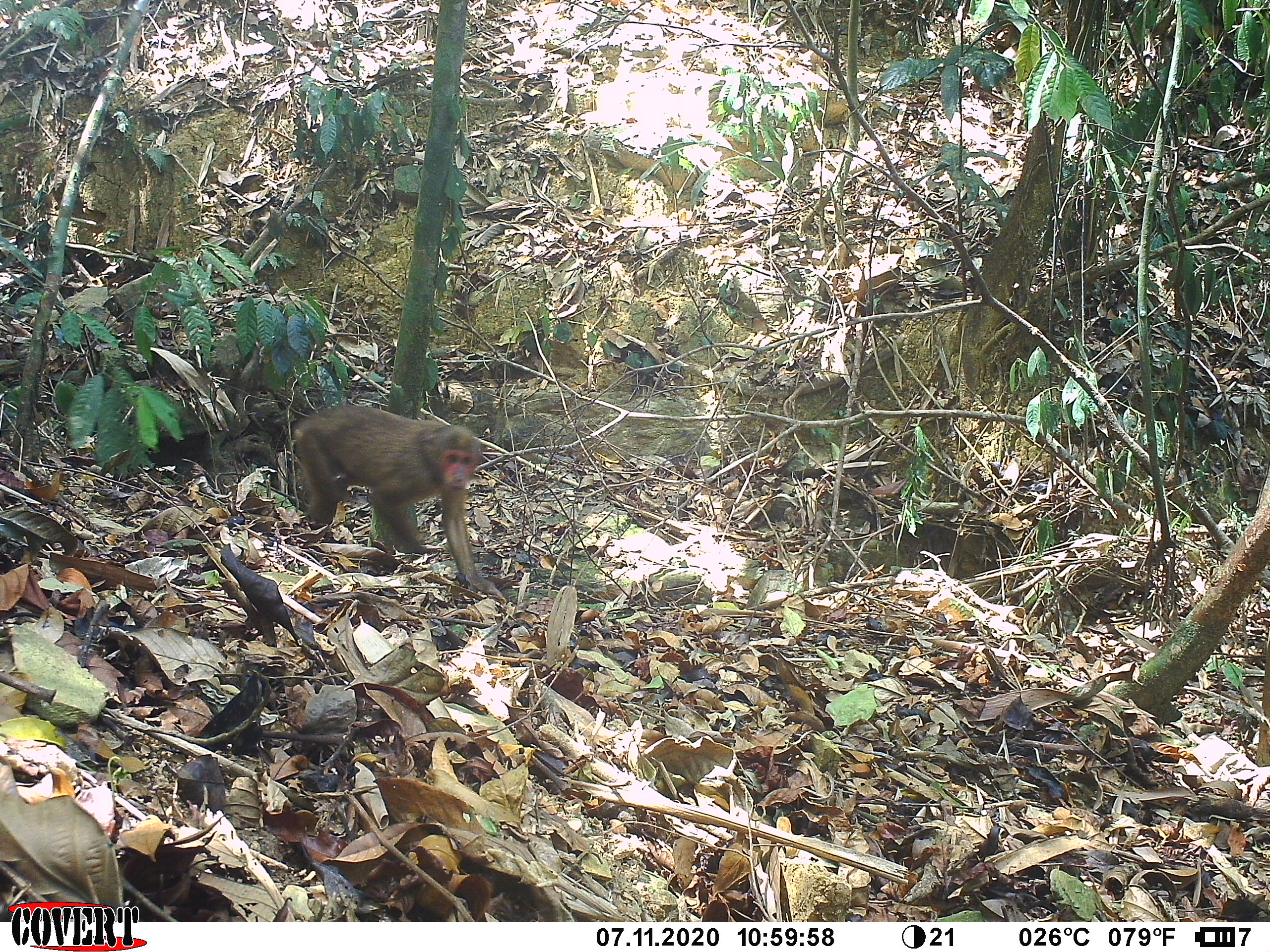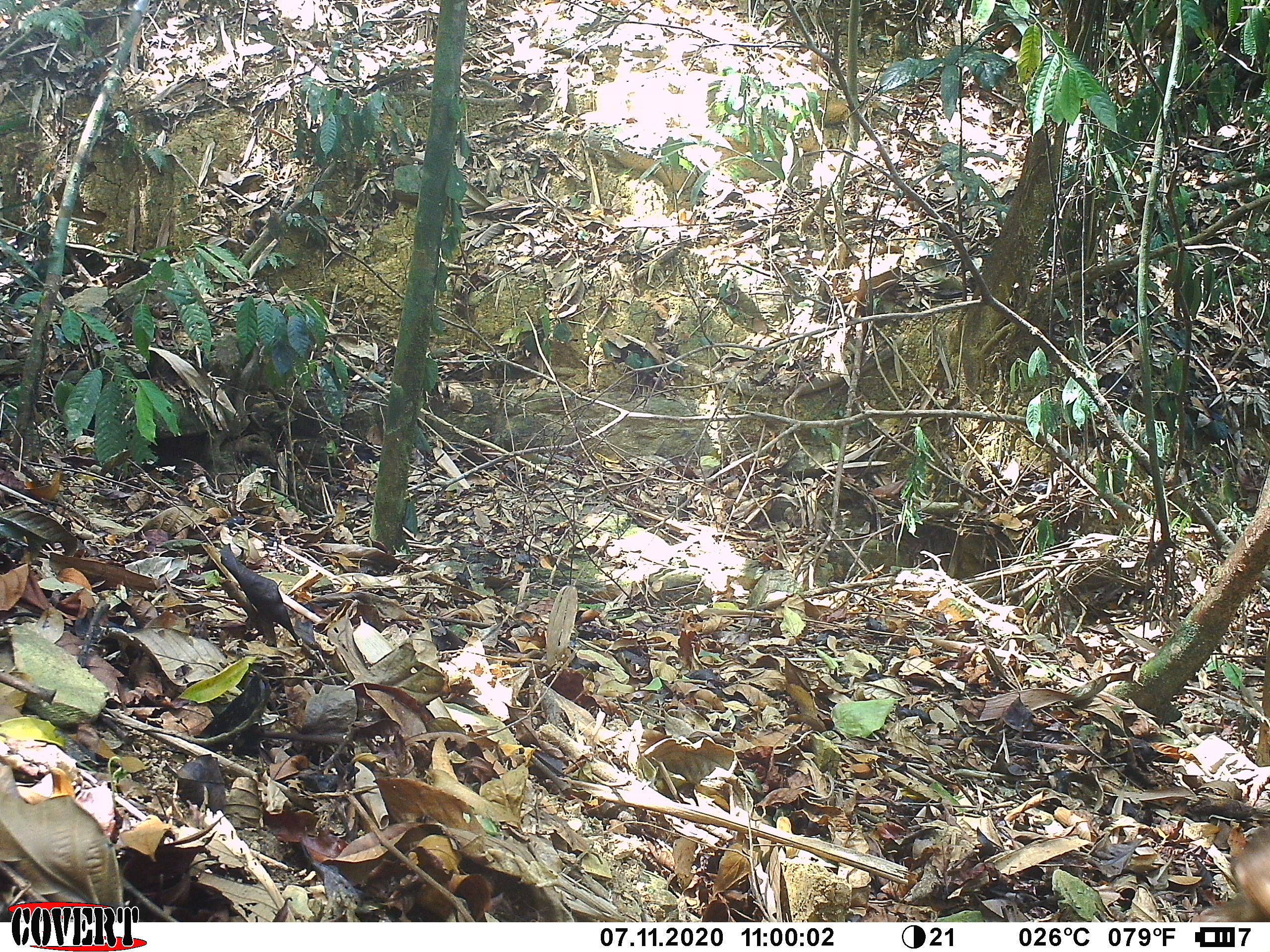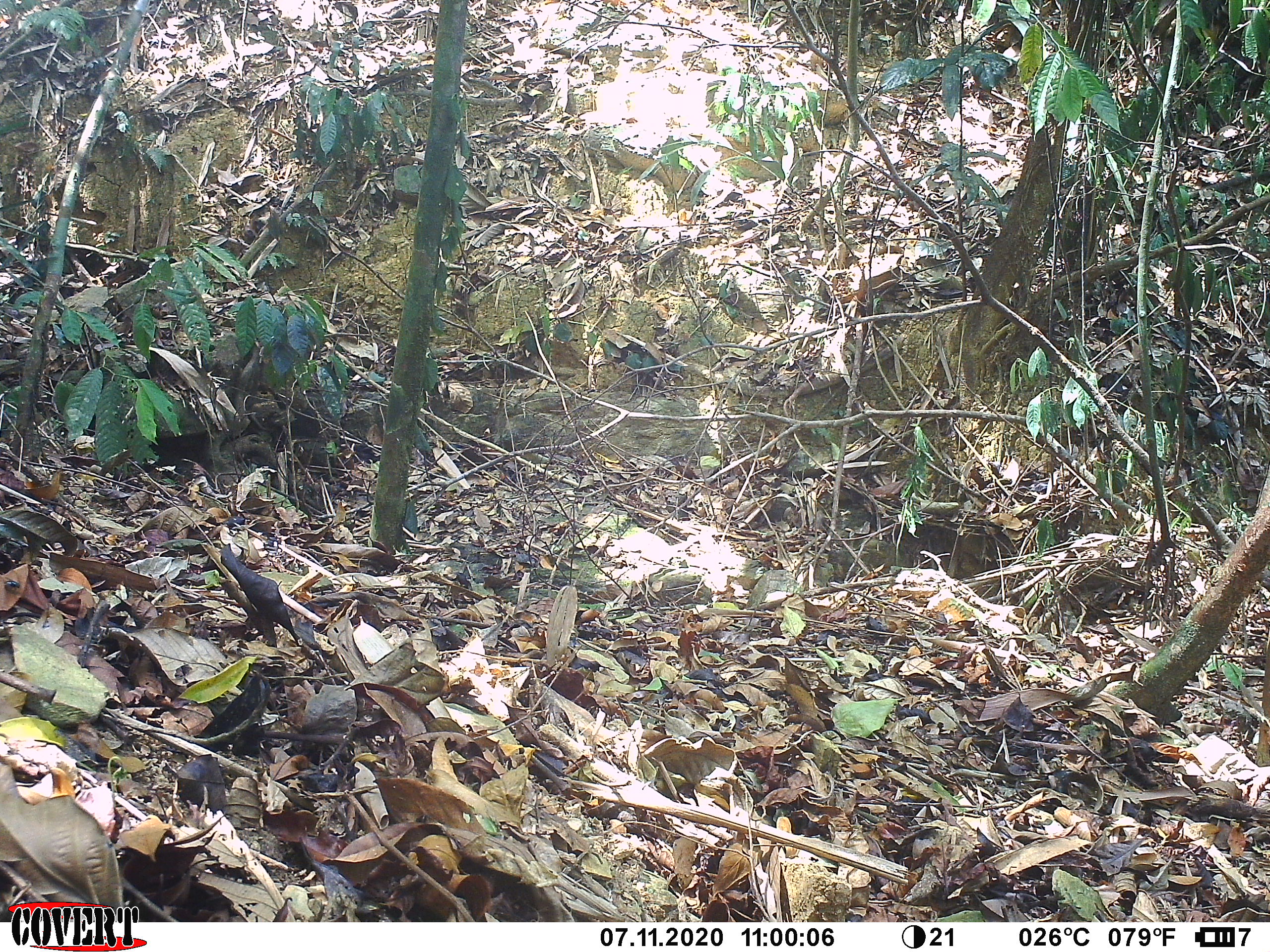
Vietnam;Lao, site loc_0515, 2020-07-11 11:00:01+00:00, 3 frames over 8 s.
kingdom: Animalia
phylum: Chordata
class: Mammalia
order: Primates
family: Cercopithecidae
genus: Macaca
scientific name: Macaca arctoides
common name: stump-tailed macaque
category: stump tailed macaque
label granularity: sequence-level